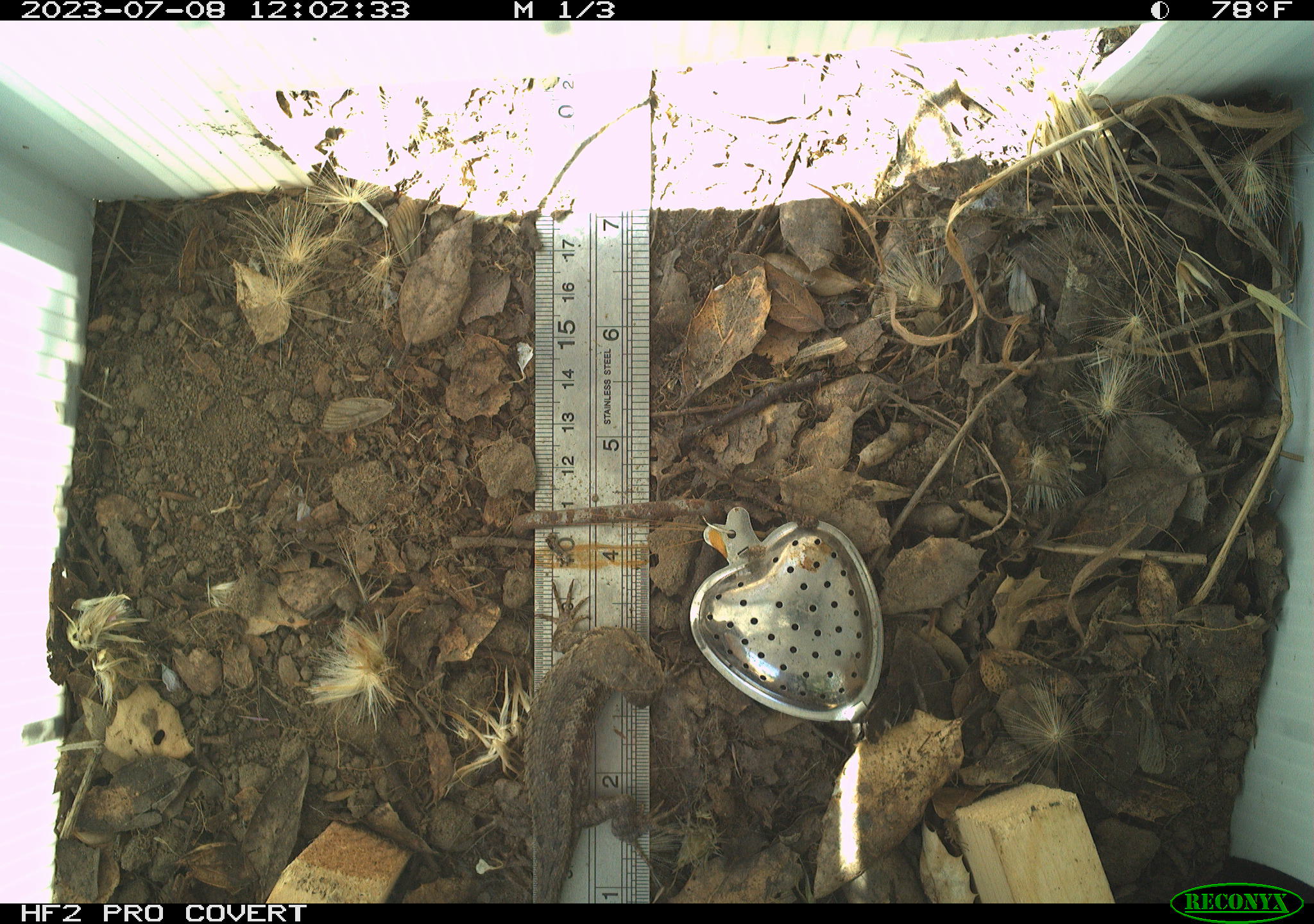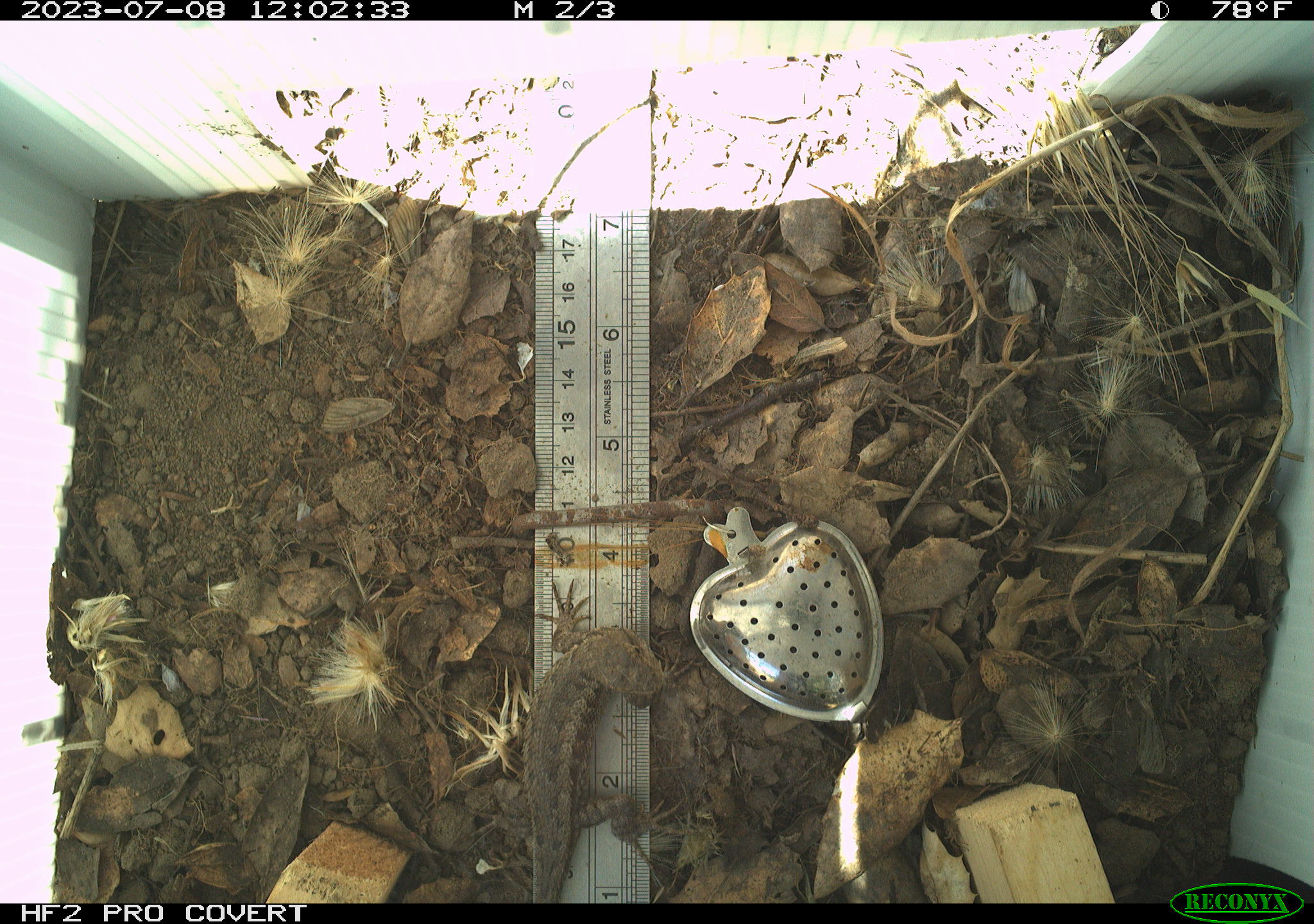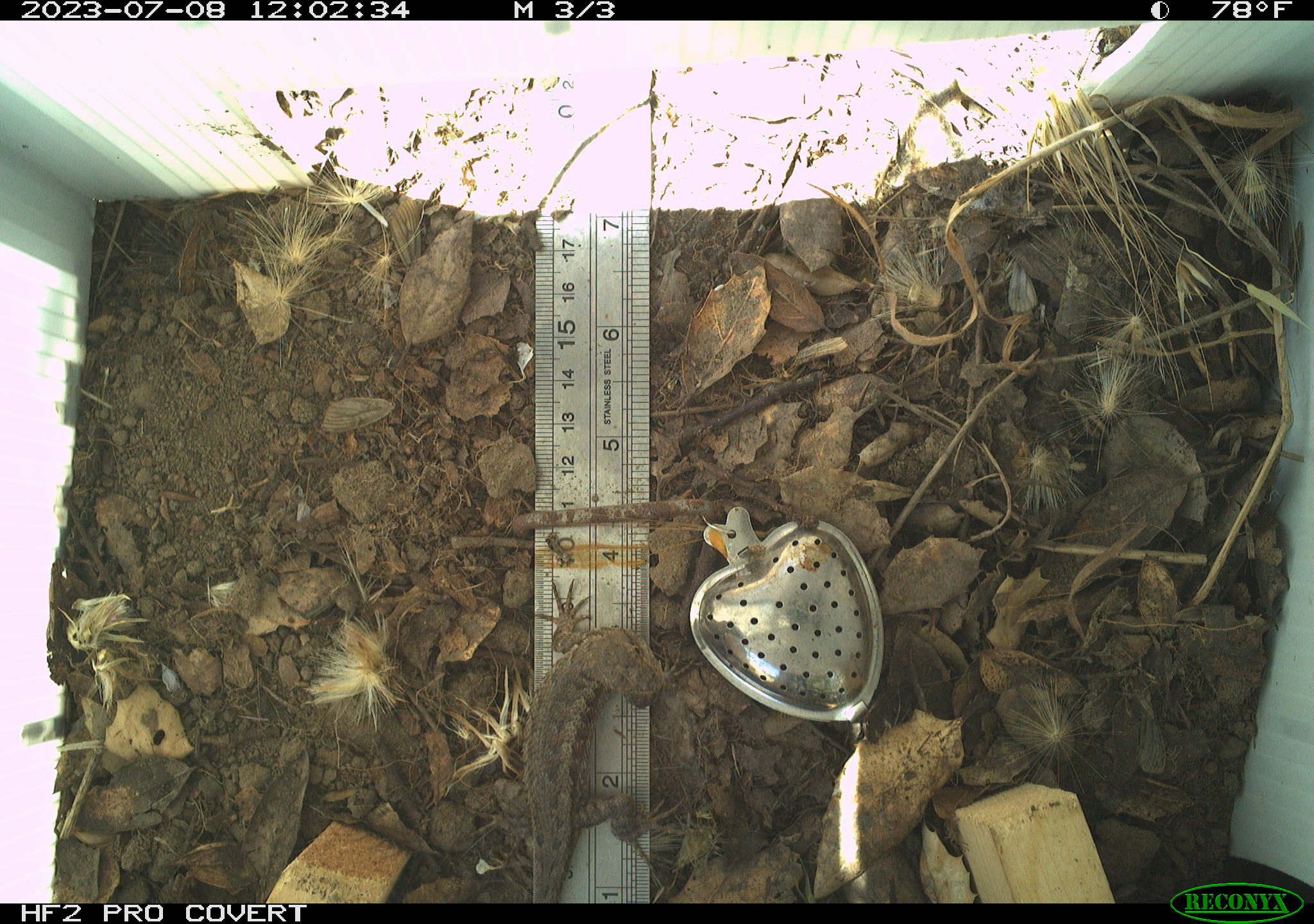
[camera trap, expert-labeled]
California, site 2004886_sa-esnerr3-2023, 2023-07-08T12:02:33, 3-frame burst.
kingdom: Animalia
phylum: Chordata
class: Reptilia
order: Squamata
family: Phrynosomatidae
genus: Sceloporus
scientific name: Sceloporus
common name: spiny lizards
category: sceloporus species